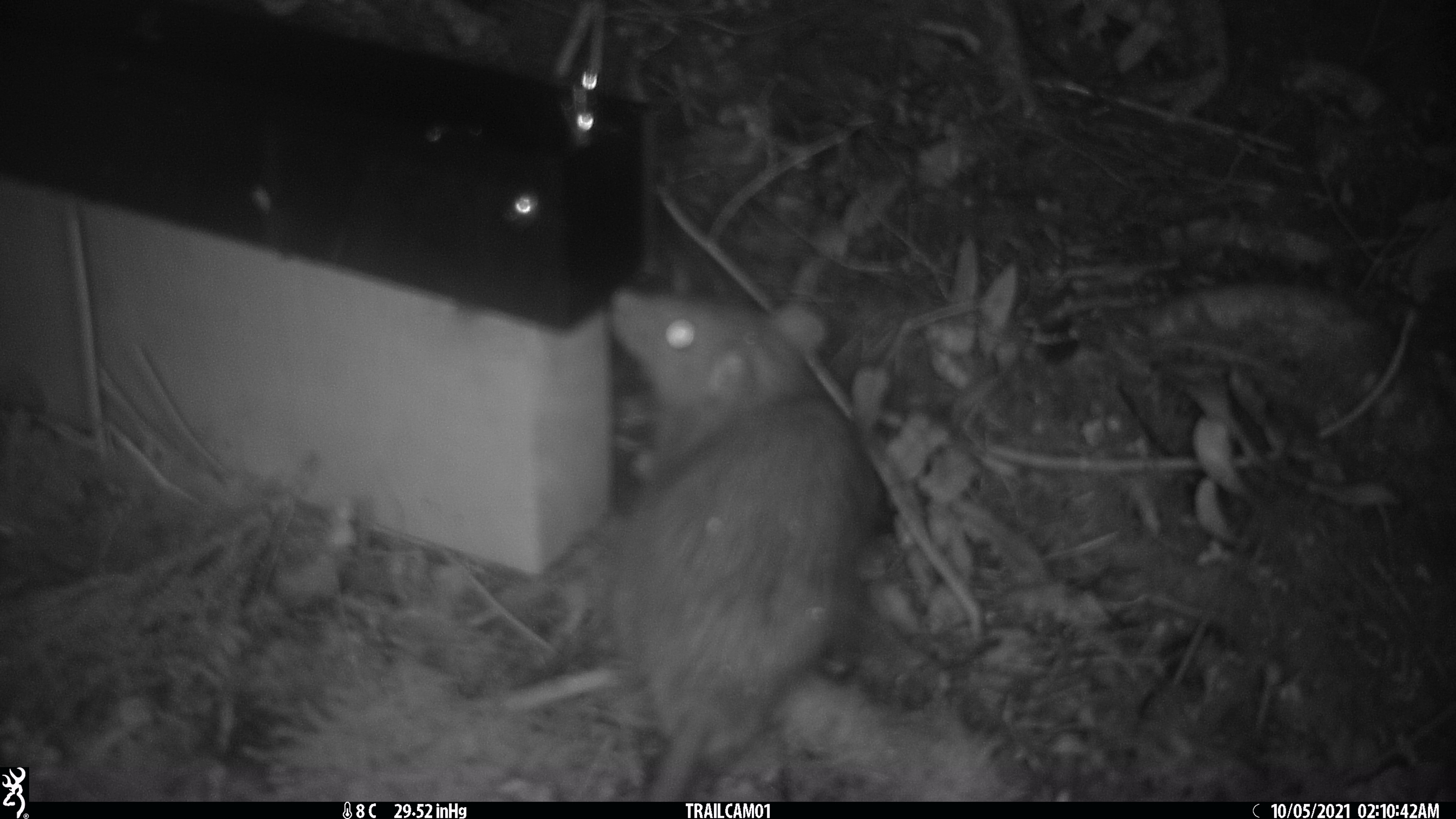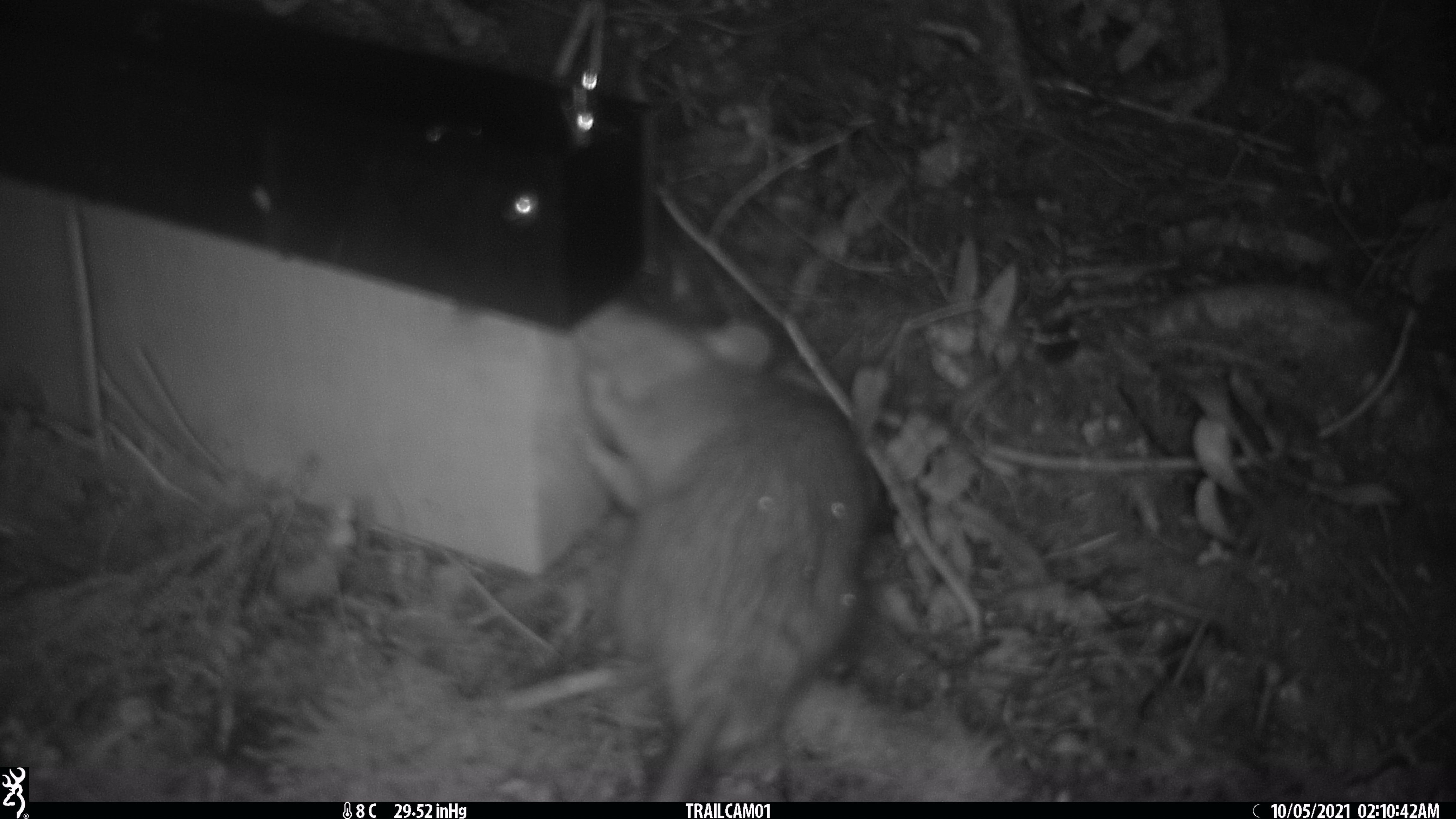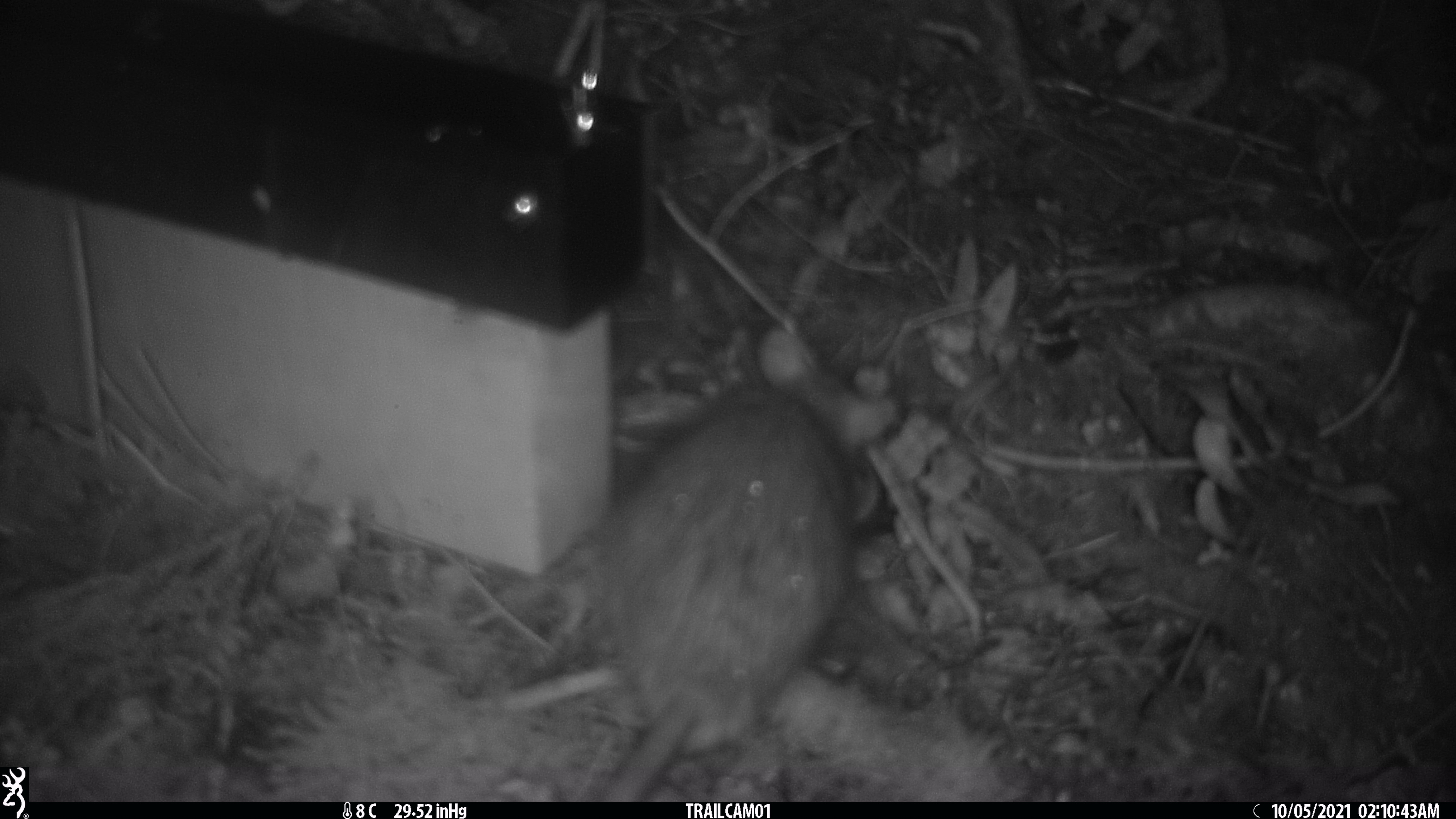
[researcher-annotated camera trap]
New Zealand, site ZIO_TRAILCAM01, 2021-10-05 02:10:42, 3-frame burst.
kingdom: Animalia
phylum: Chordata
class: Mammalia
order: Rodentia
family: Muridae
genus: Rattus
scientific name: Rattus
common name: rat